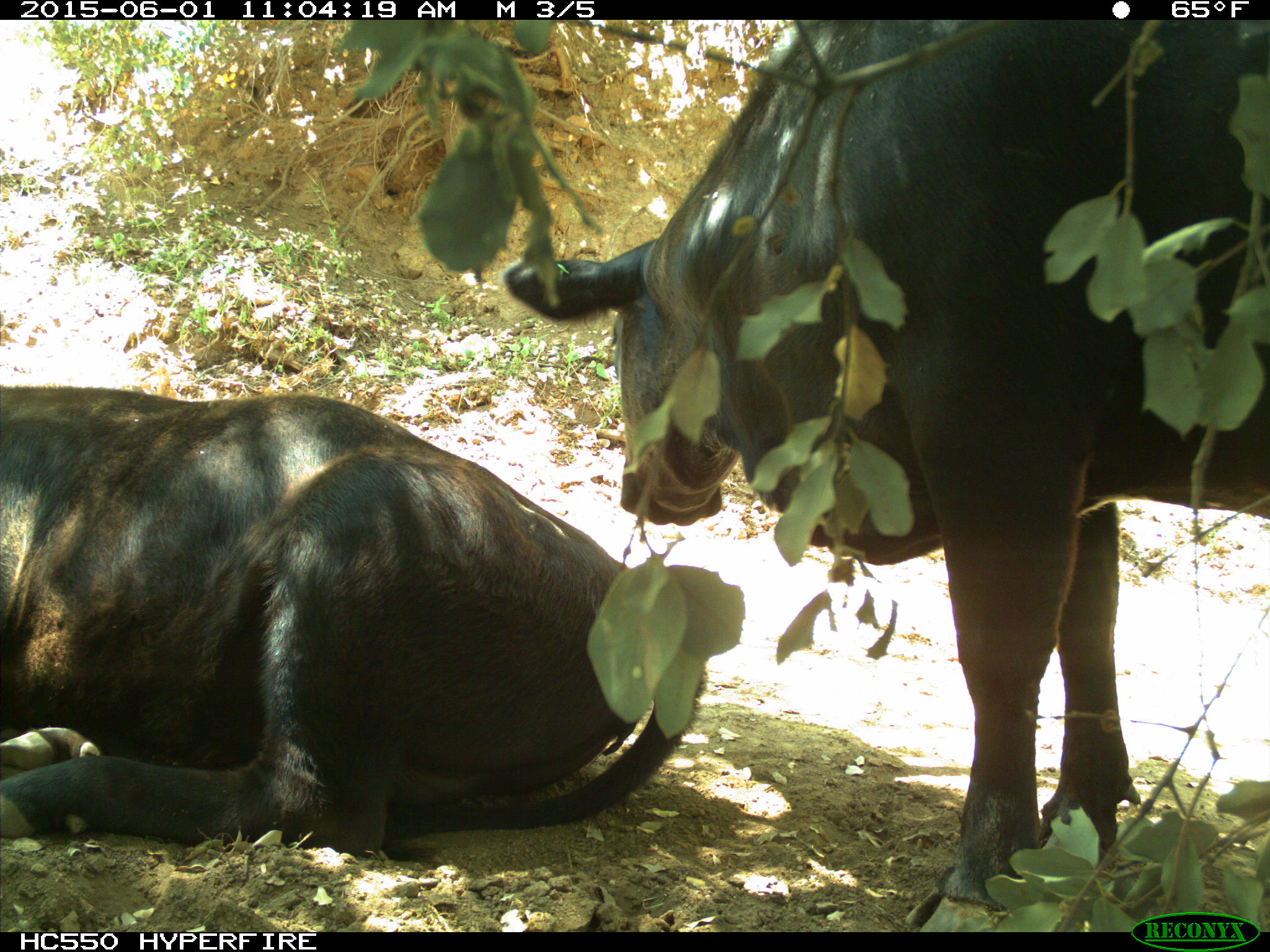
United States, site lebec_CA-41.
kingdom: Animalia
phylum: Chordata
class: Mammalia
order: Artiodactyla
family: Bovidae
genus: Bos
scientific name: Bos taurus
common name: domestic cow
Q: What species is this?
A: Bos taurus (domestic cow).